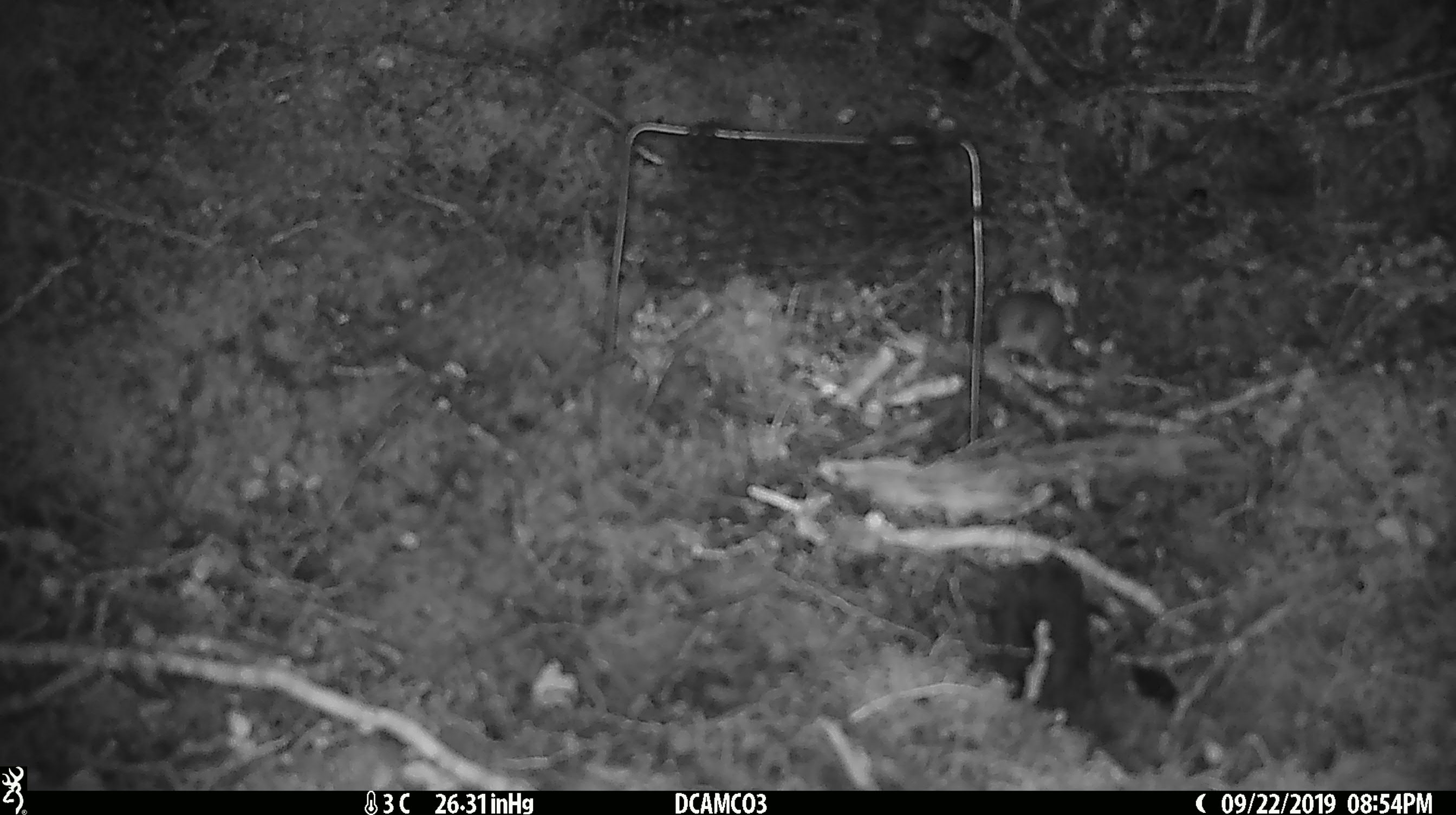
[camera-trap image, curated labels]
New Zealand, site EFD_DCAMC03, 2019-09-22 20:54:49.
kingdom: Animalia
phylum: Chordata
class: Mammalia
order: Rodentia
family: Muridae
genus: Mus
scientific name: Mus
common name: mouse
Mouse (Mus).